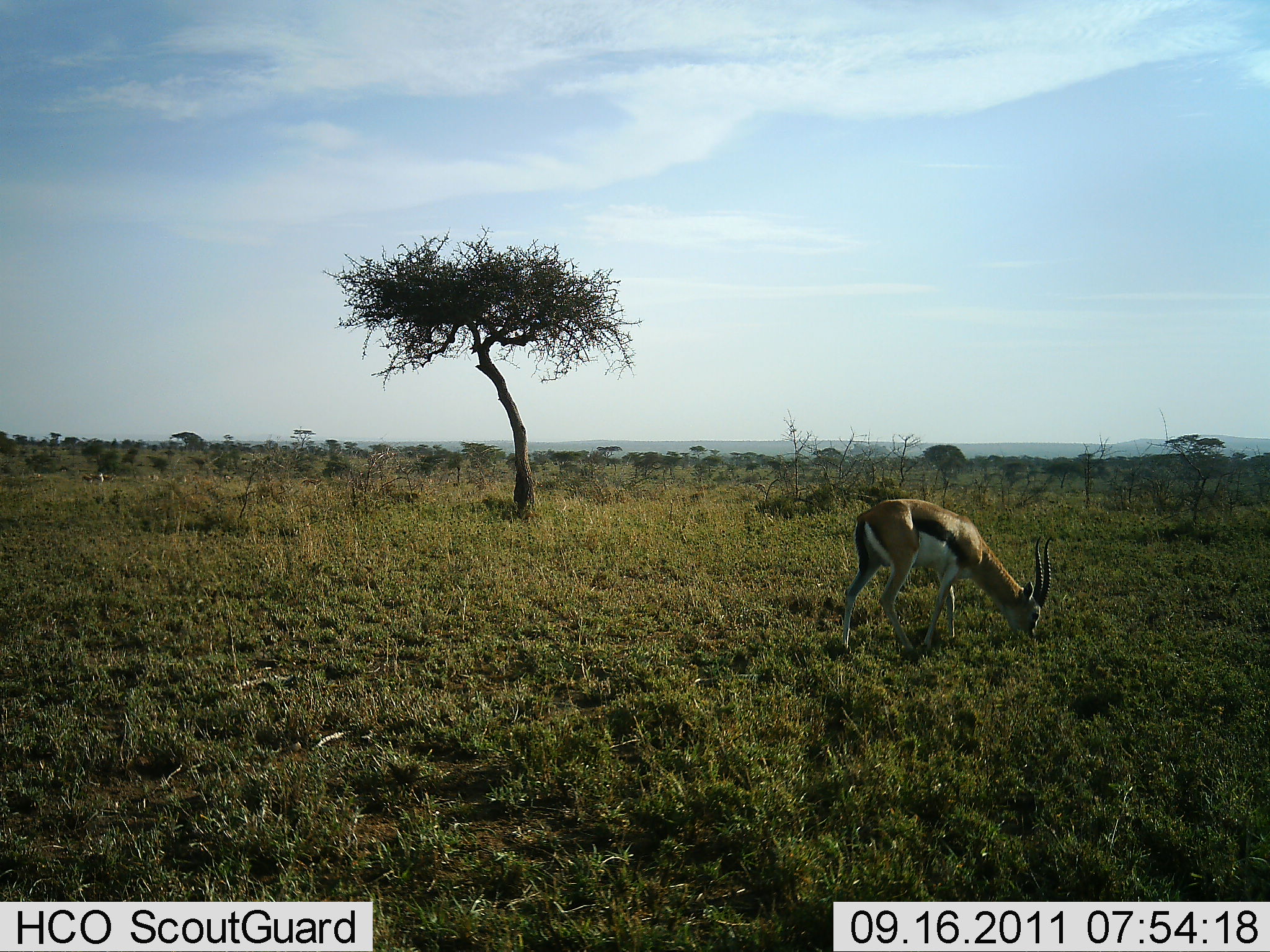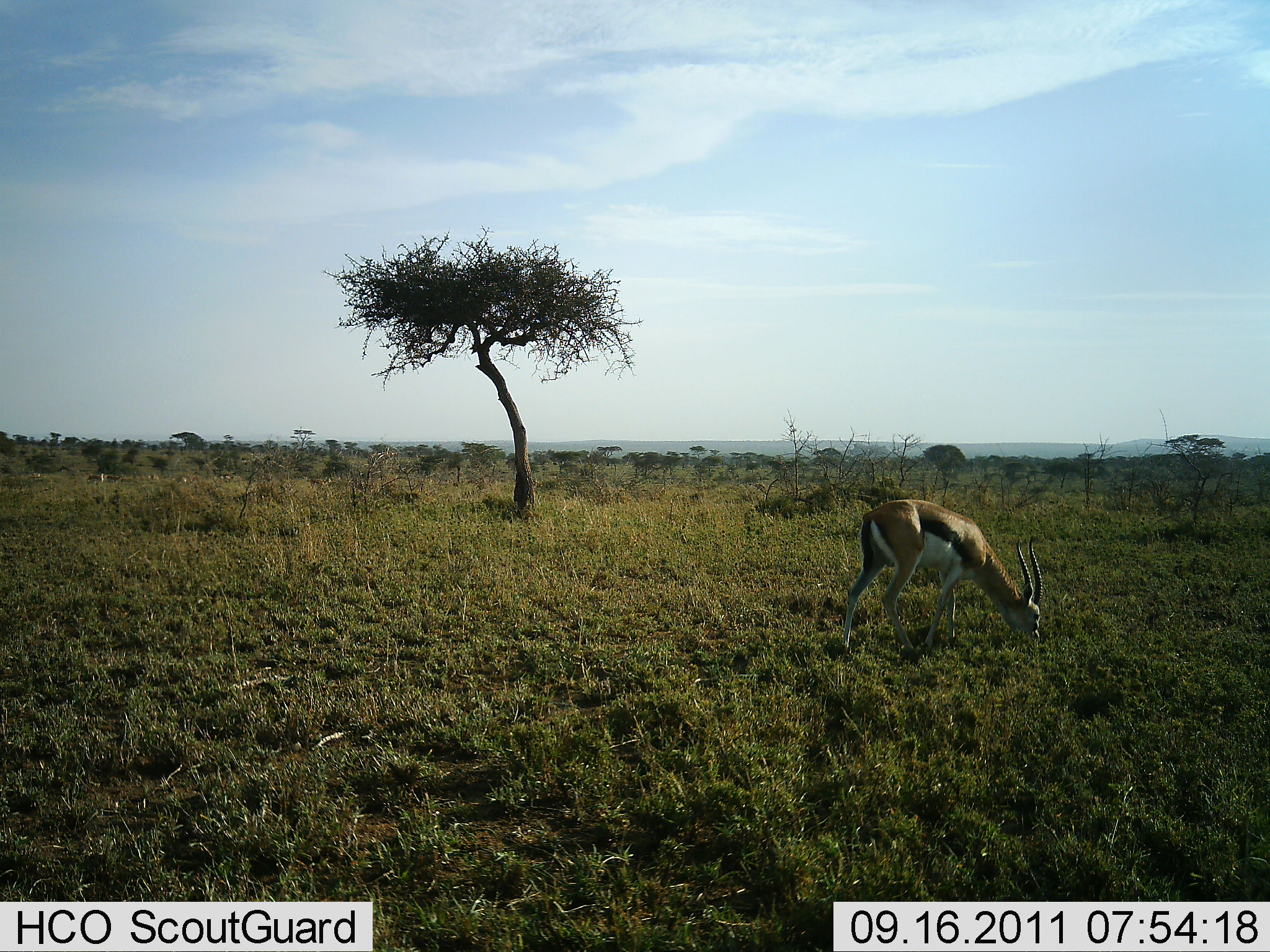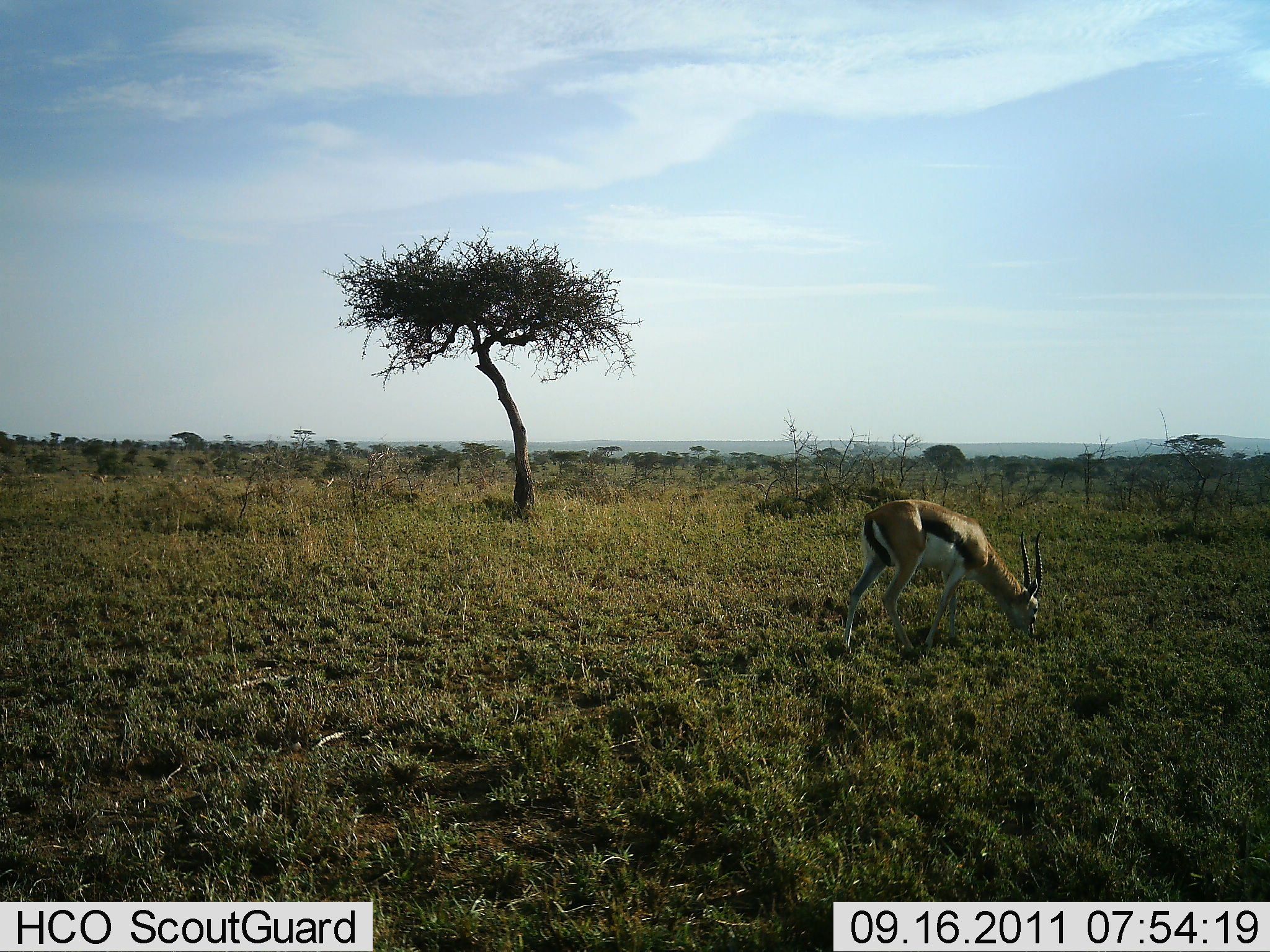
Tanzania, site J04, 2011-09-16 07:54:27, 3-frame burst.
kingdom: Animalia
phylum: Chordata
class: Mammalia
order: Artiodactyla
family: Bovidae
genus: Eudorcas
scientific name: Eudorcas thomsonii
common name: thomson's gazelle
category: gazellethomsons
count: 1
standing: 20%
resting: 0%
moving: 0%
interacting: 0%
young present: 0%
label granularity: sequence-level